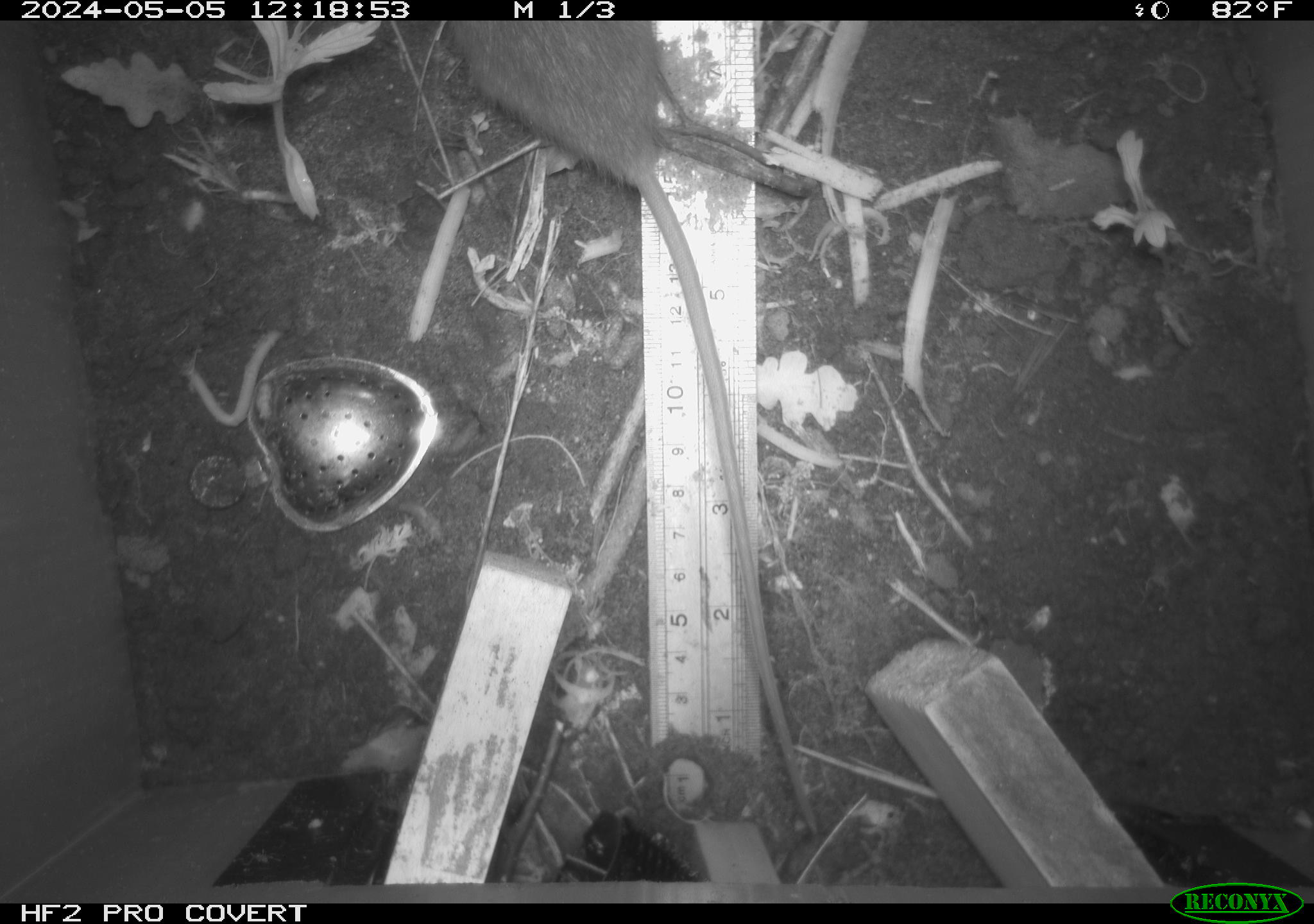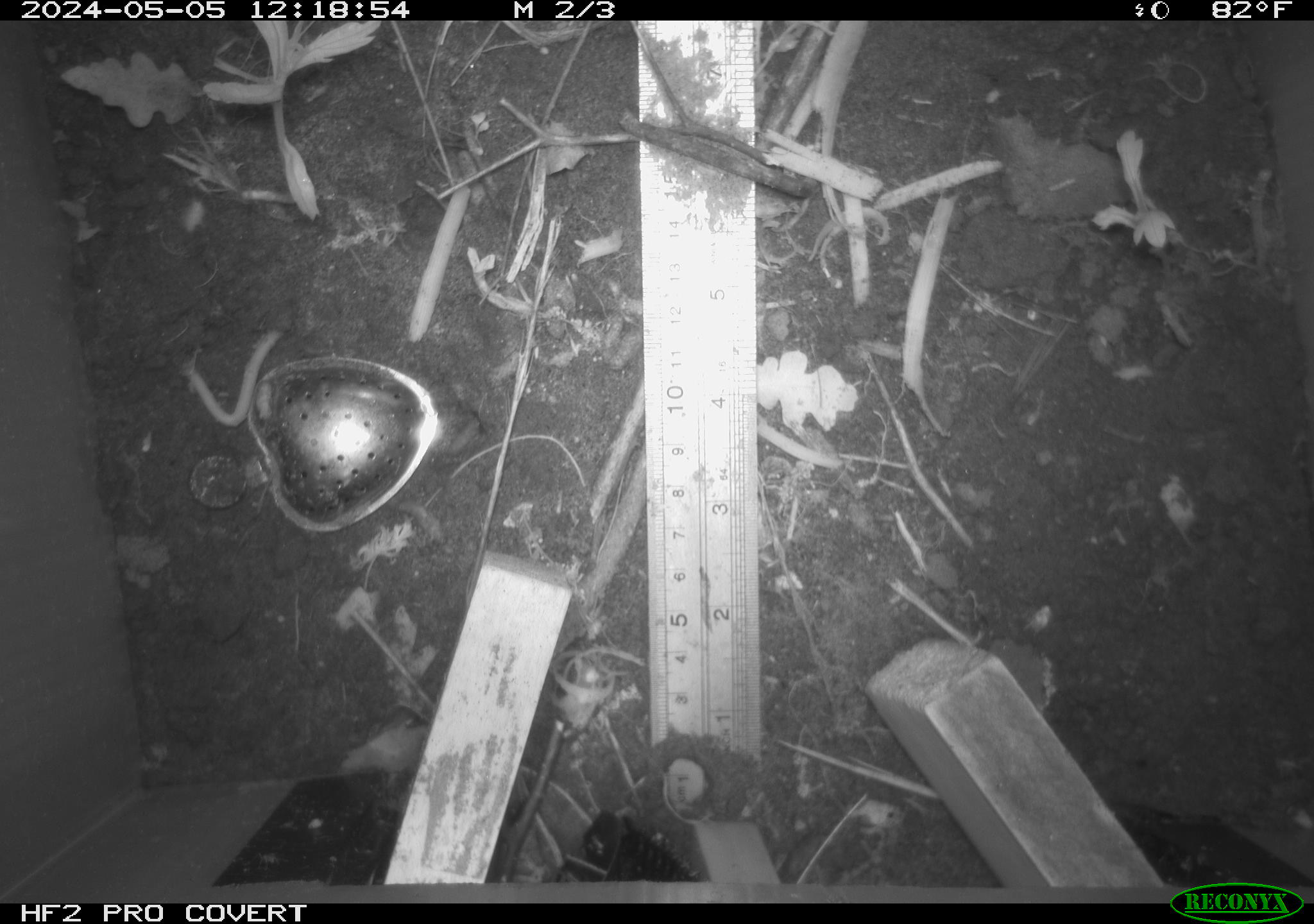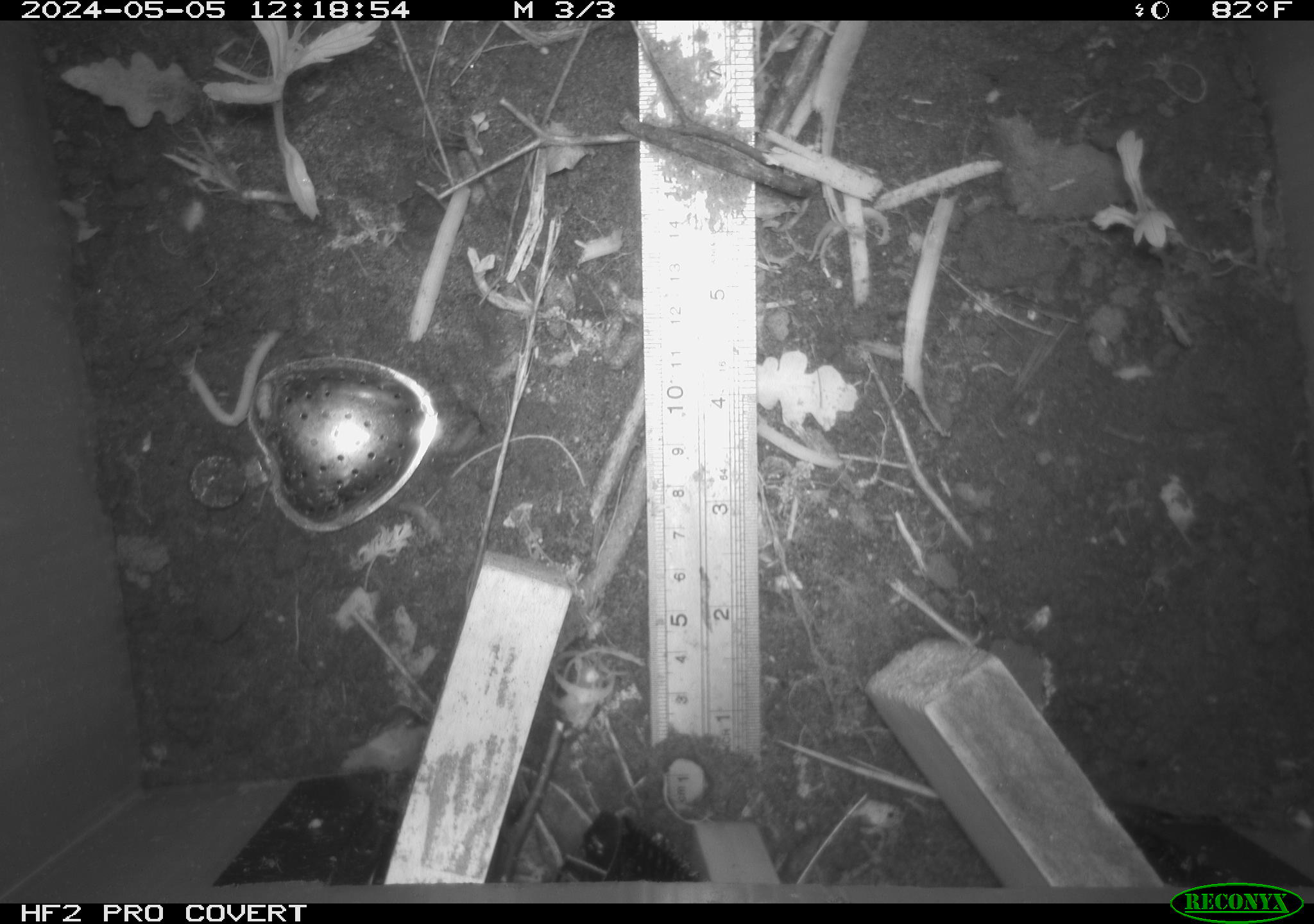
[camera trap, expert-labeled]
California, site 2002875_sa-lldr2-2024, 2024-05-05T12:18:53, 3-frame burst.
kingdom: Animalia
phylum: Chordata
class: Mammalia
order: Rodentia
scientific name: Rodentia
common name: rodent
Rodent (Rodentia).